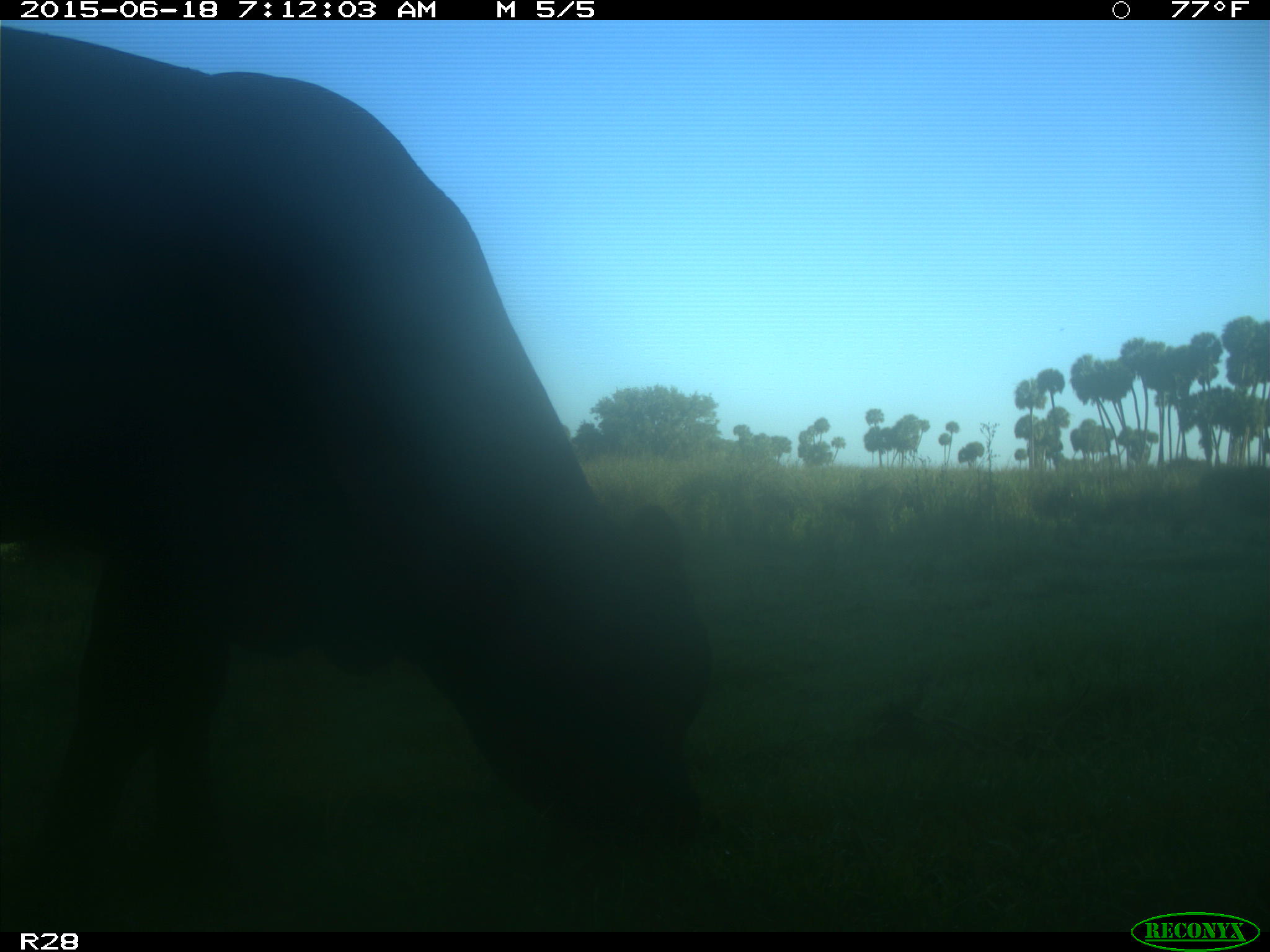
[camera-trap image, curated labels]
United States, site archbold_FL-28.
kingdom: Animalia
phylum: Chordata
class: Mammalia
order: Artiodactyla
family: Bovidae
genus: Bos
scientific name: Bos taurus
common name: domestic cow